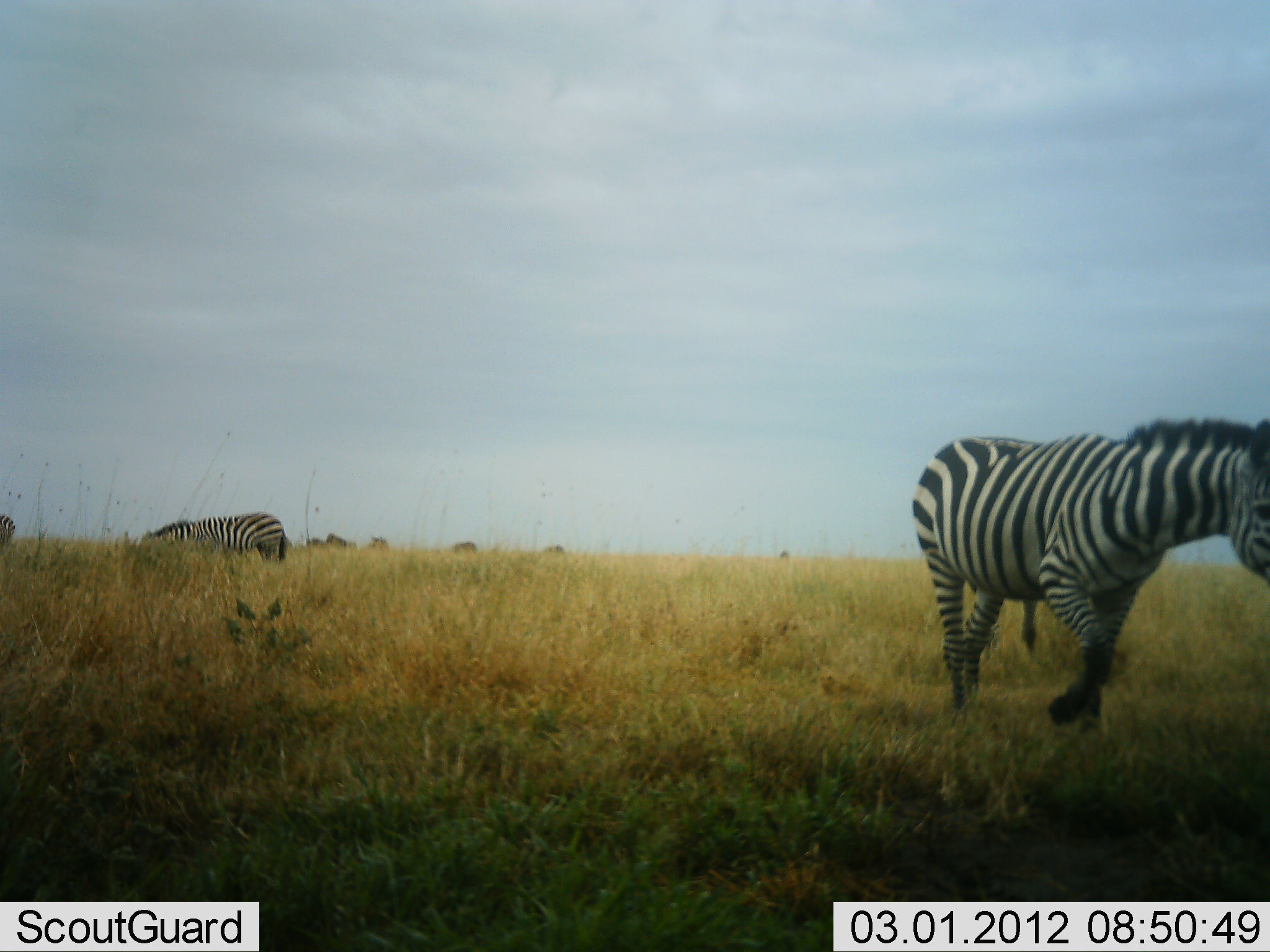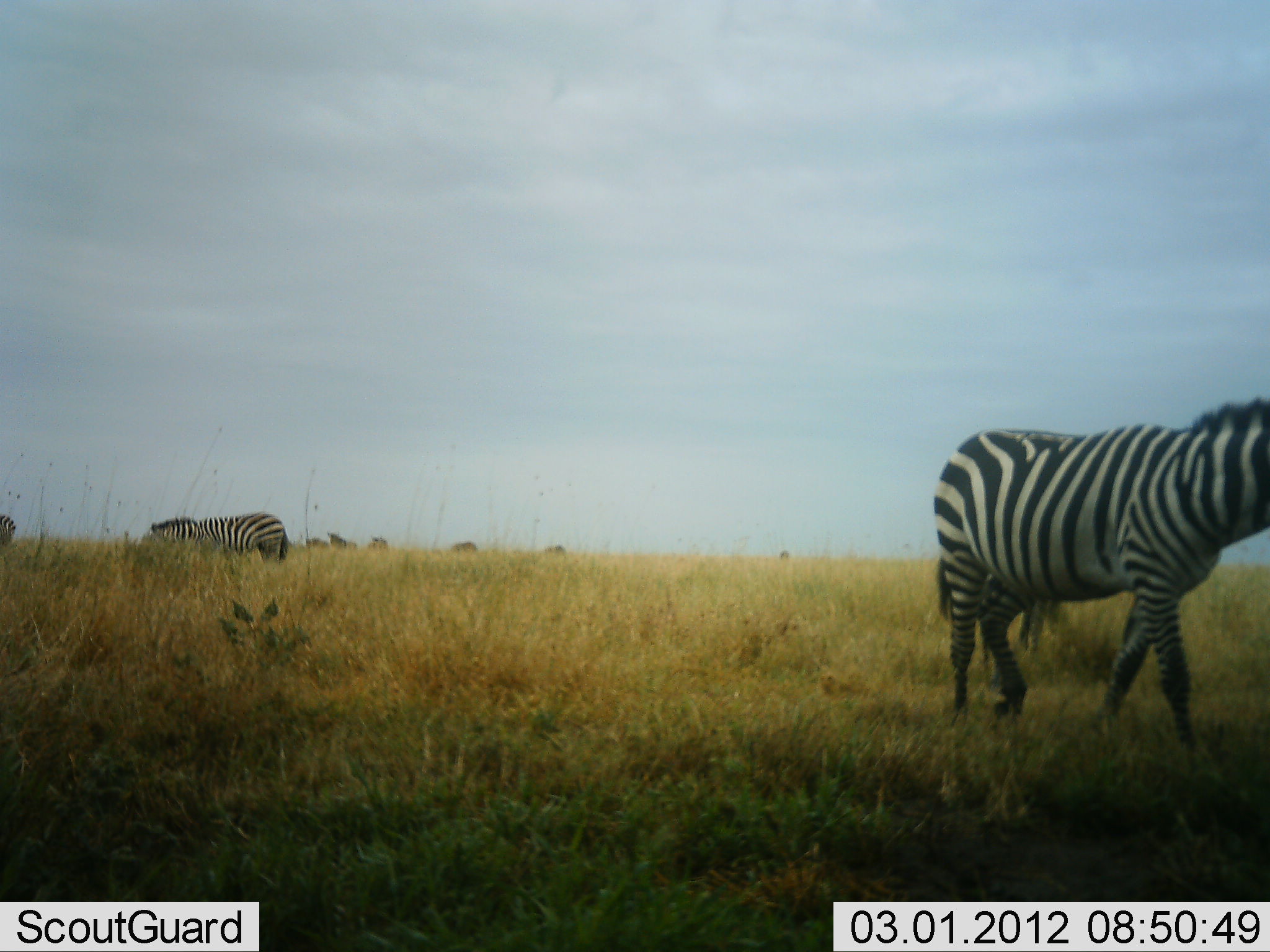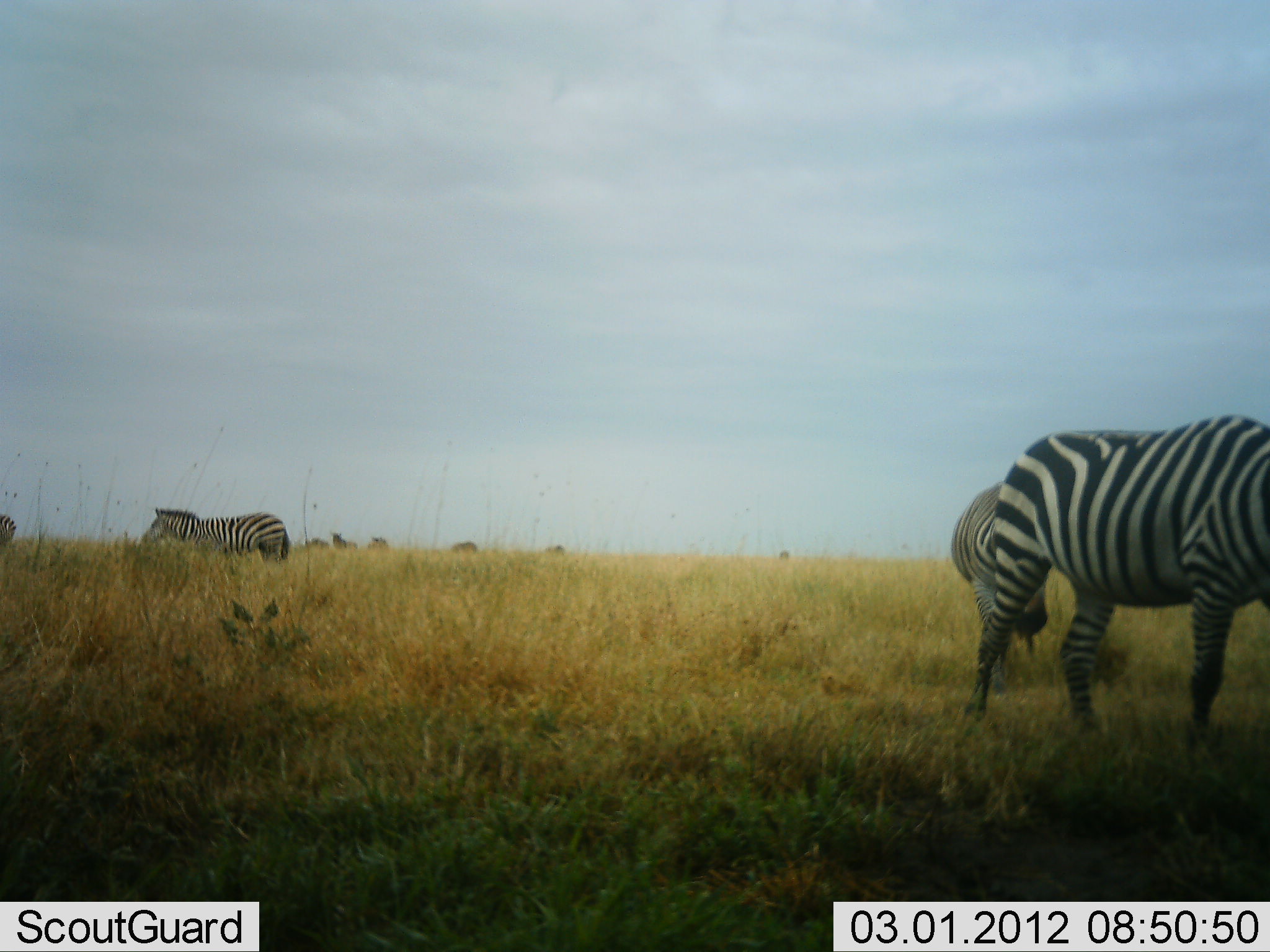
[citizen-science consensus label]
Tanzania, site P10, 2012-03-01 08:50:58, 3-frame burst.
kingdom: Animalia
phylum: Chordata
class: Mammalia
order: Perissodactyla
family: Equidae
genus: Equus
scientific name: Equus quagga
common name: plains zebra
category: zebra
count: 4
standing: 28%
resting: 8%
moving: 80%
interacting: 0%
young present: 0%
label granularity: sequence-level